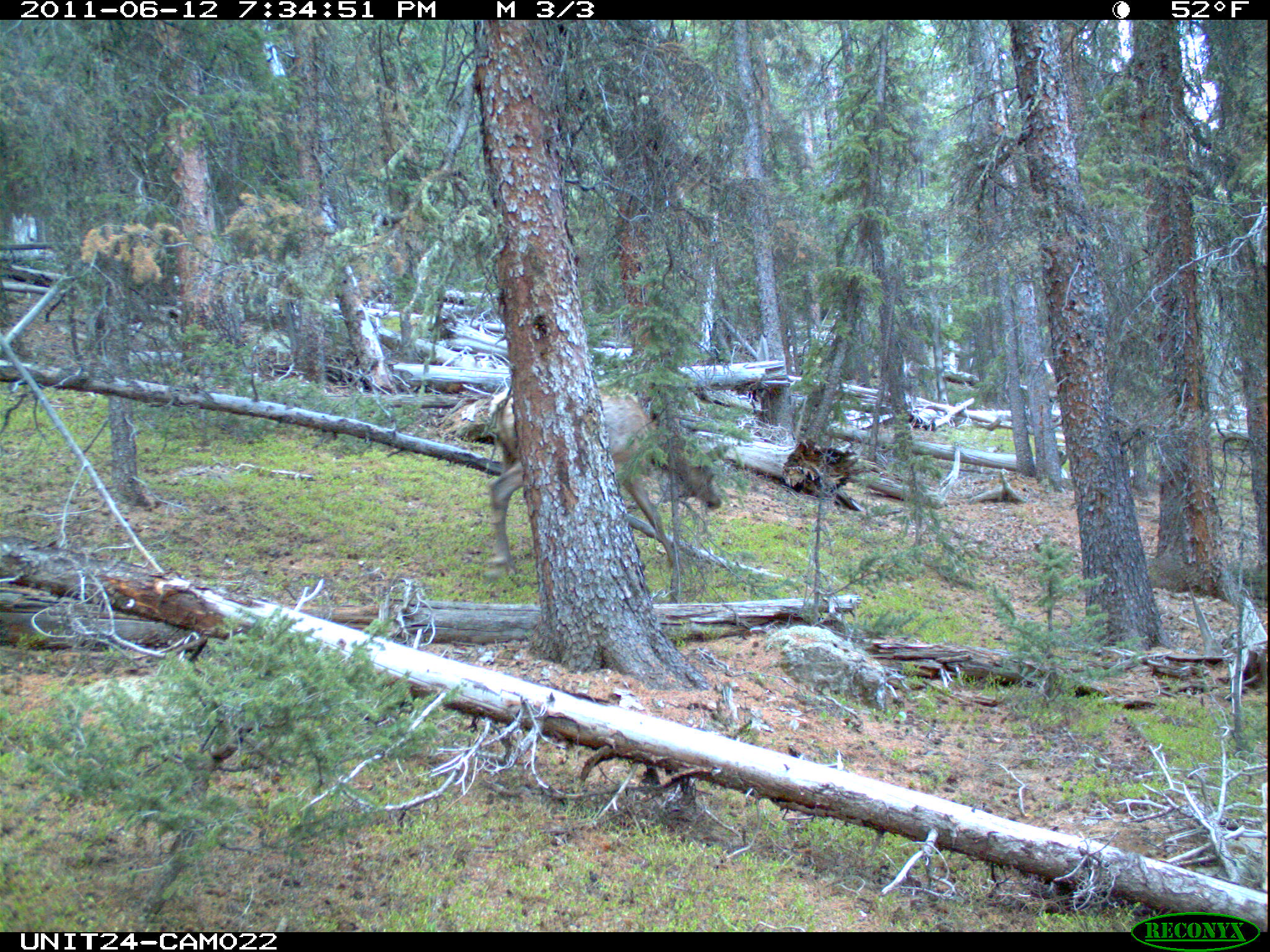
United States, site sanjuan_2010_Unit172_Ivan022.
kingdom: Animalia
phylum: Chordata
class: Mammalia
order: Artiodactyla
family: Cervidae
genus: Cervus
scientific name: Cervus elaphus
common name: red deer